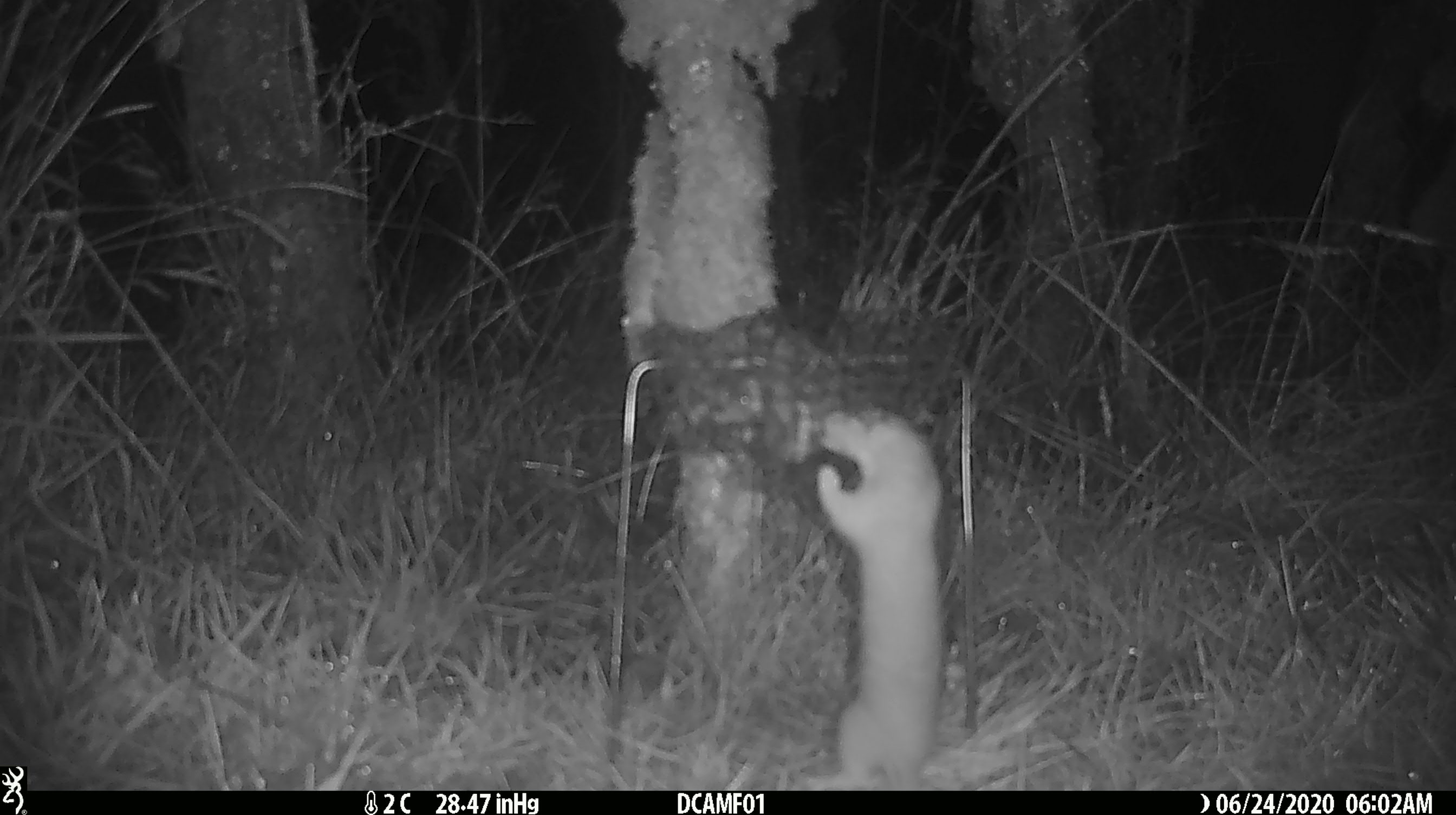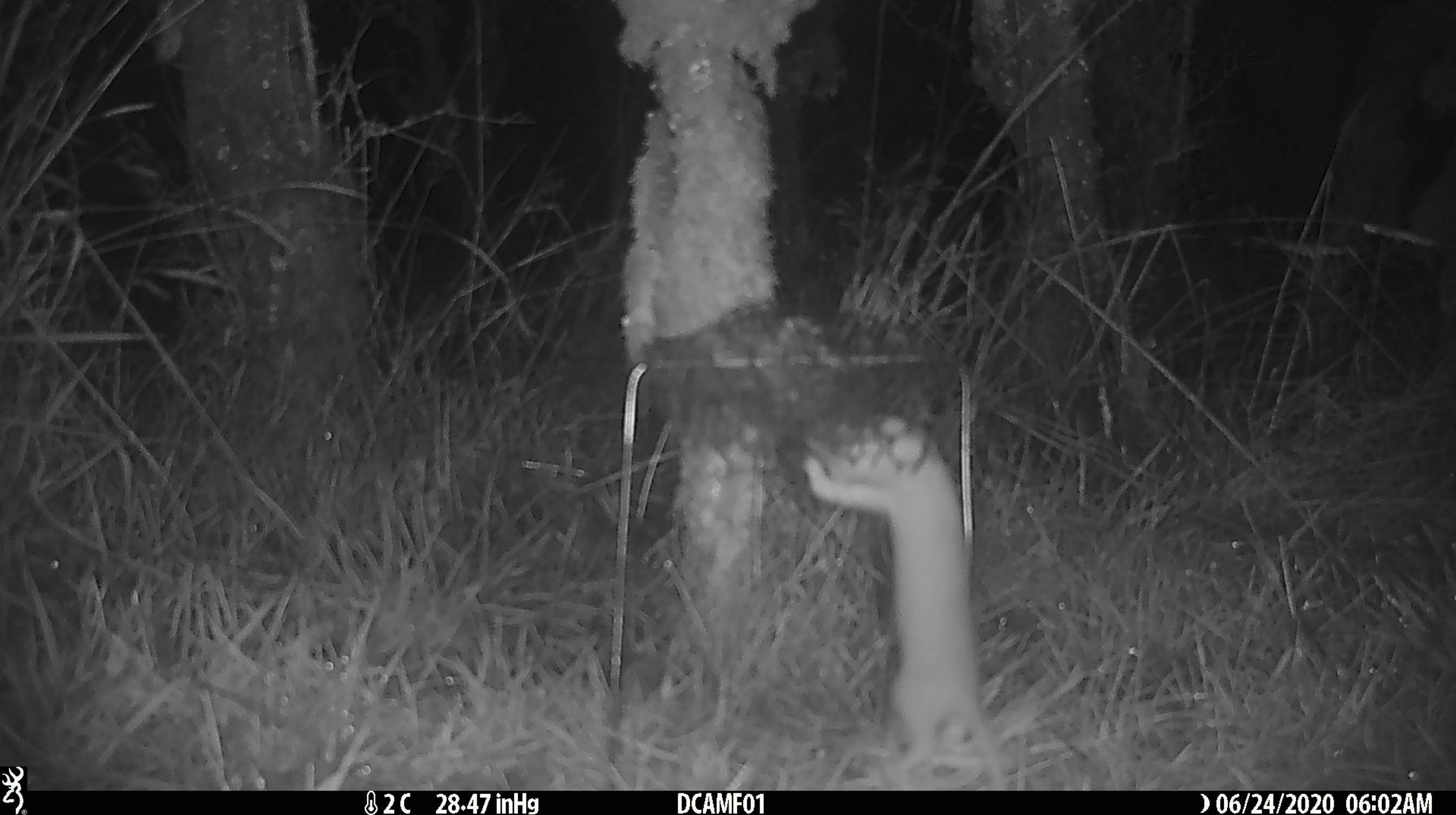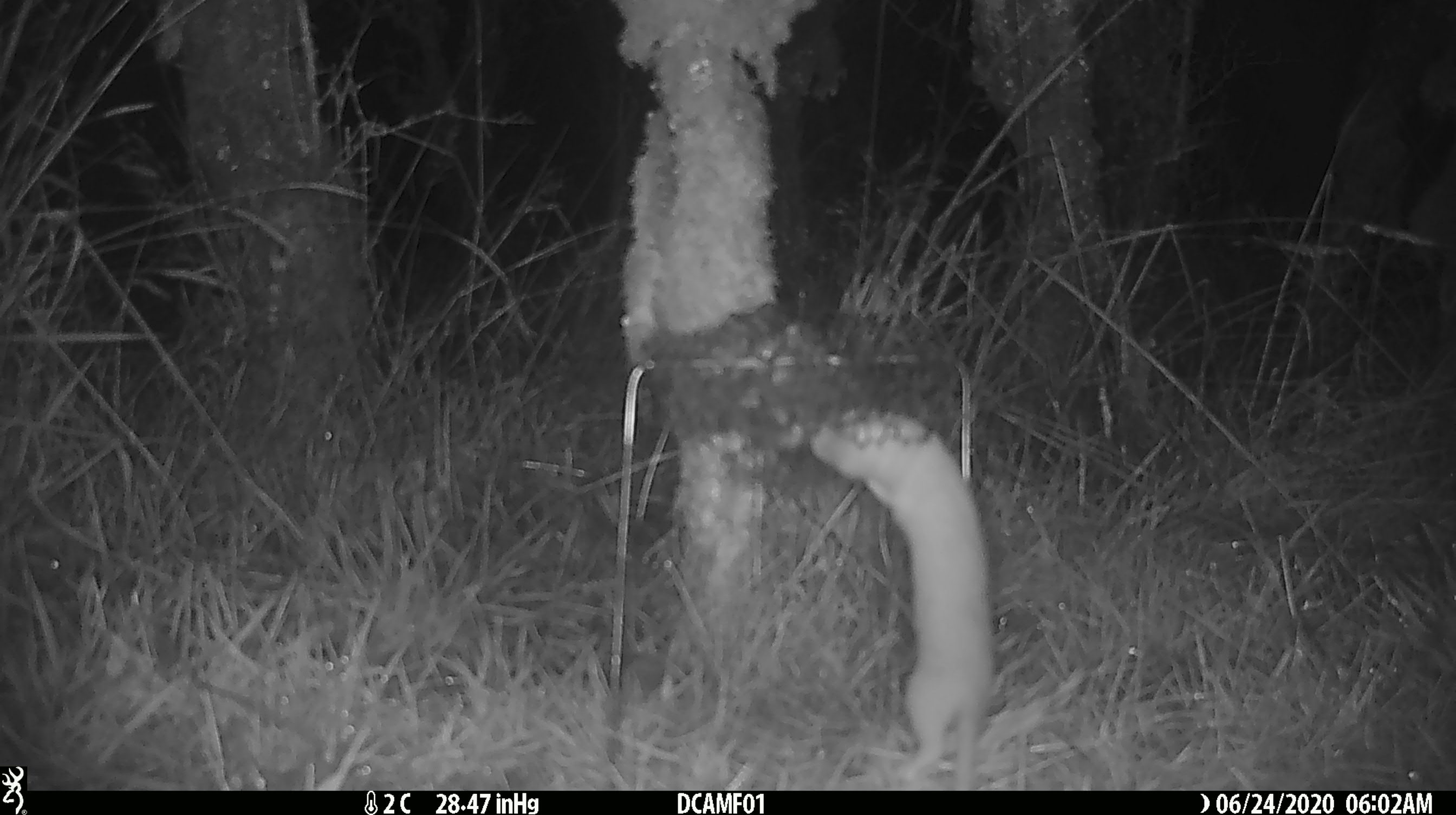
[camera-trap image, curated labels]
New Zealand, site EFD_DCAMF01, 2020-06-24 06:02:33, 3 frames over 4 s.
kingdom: Animalia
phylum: Chordata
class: Mammalia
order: Carnivora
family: Mustelidae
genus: Mustela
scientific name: Mustela nivalis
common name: least weasel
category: weasel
Weasel (least weasel) (Mustela nivalis).